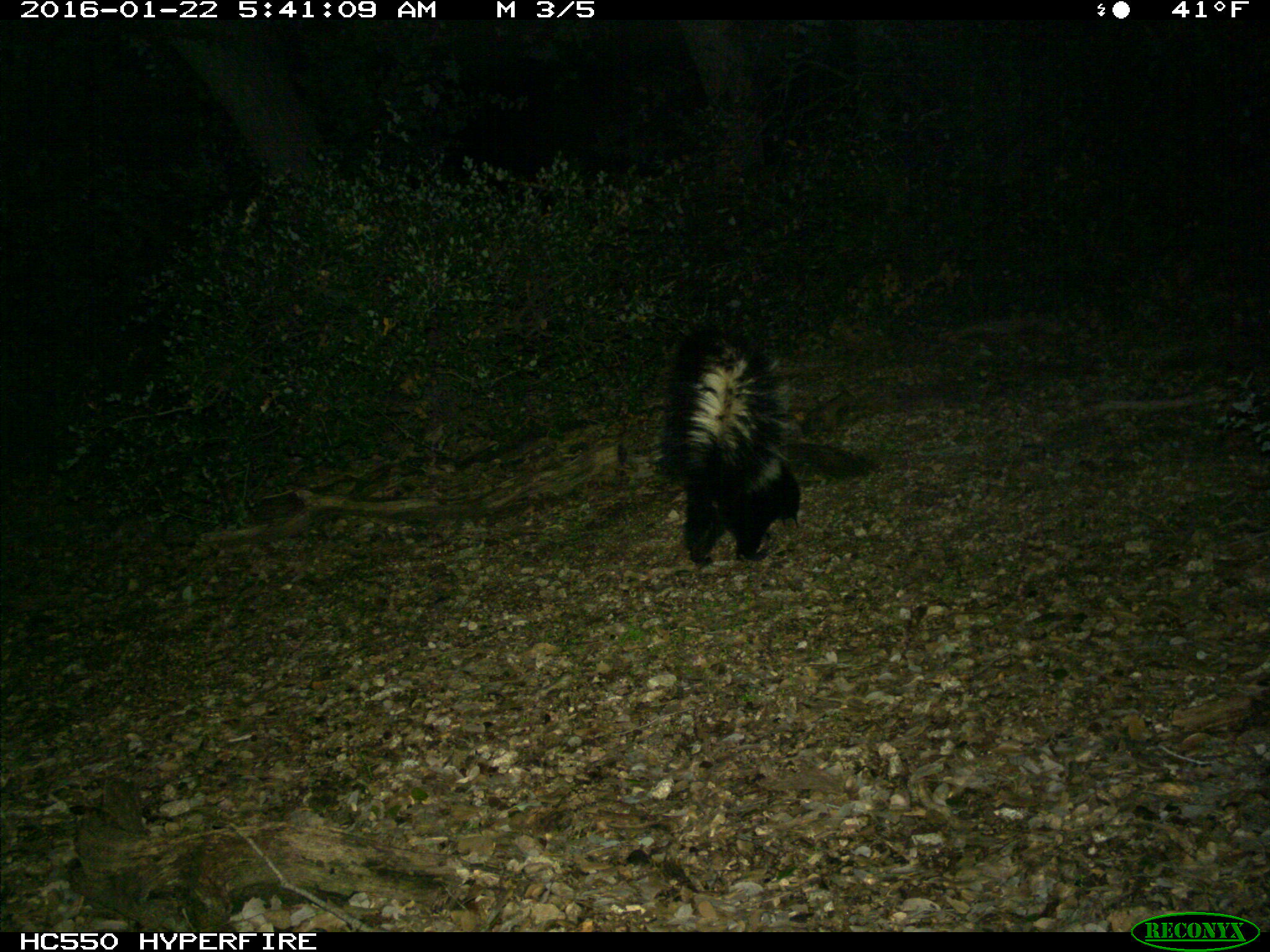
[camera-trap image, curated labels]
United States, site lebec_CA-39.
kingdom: Animalia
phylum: Chordata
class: Mammalia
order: Carnivora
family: Mephitidae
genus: Mephitis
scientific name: Mephitis mephitis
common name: striped skunk